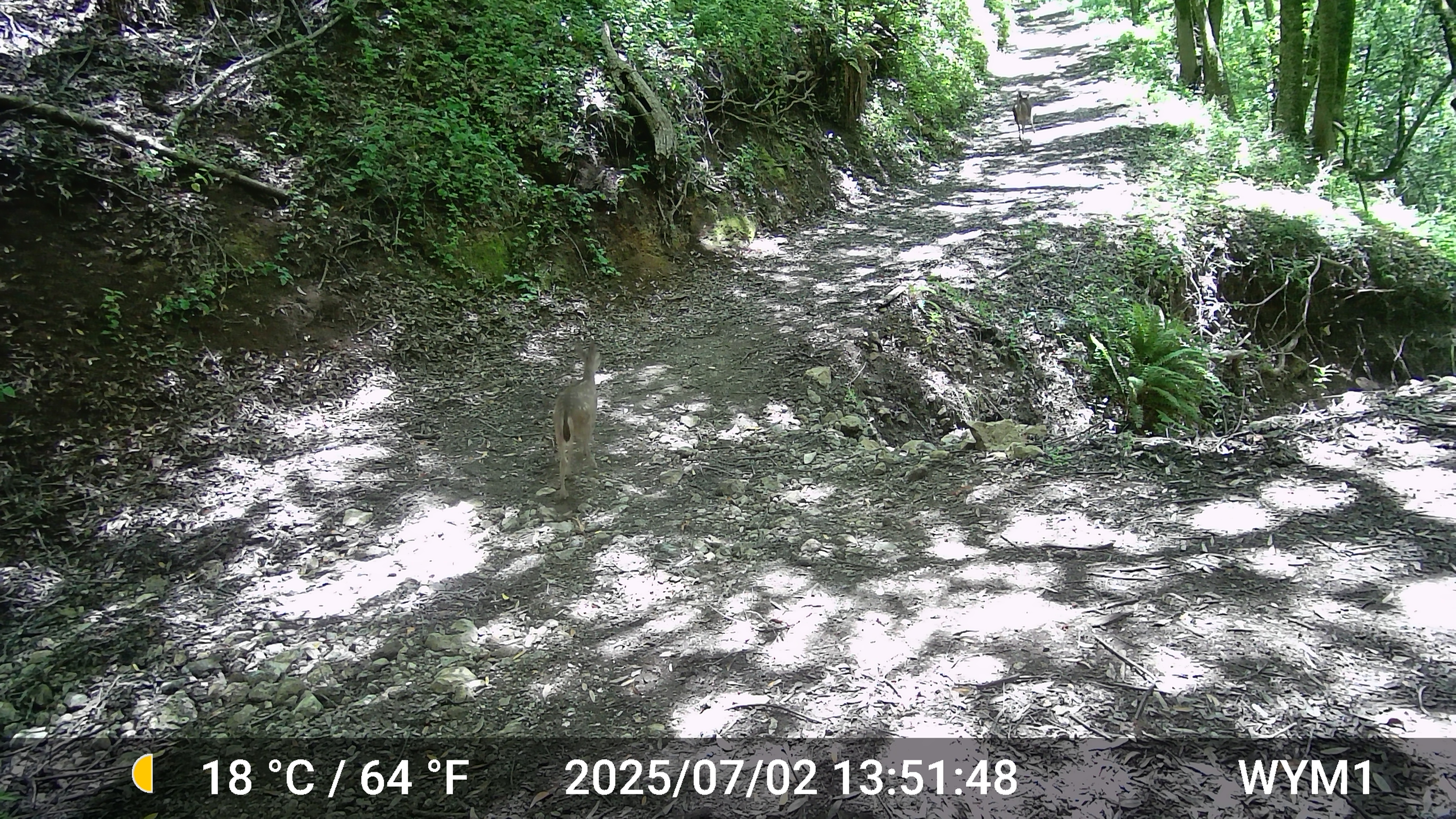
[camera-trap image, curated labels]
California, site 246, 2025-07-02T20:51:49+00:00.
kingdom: Animalia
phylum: Chordata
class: Mammalia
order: Artiodactyla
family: Cervidae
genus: Odocoileus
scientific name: Odocoileus hemionus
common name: mule deer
Mule deer (Odocoileus hemionus).